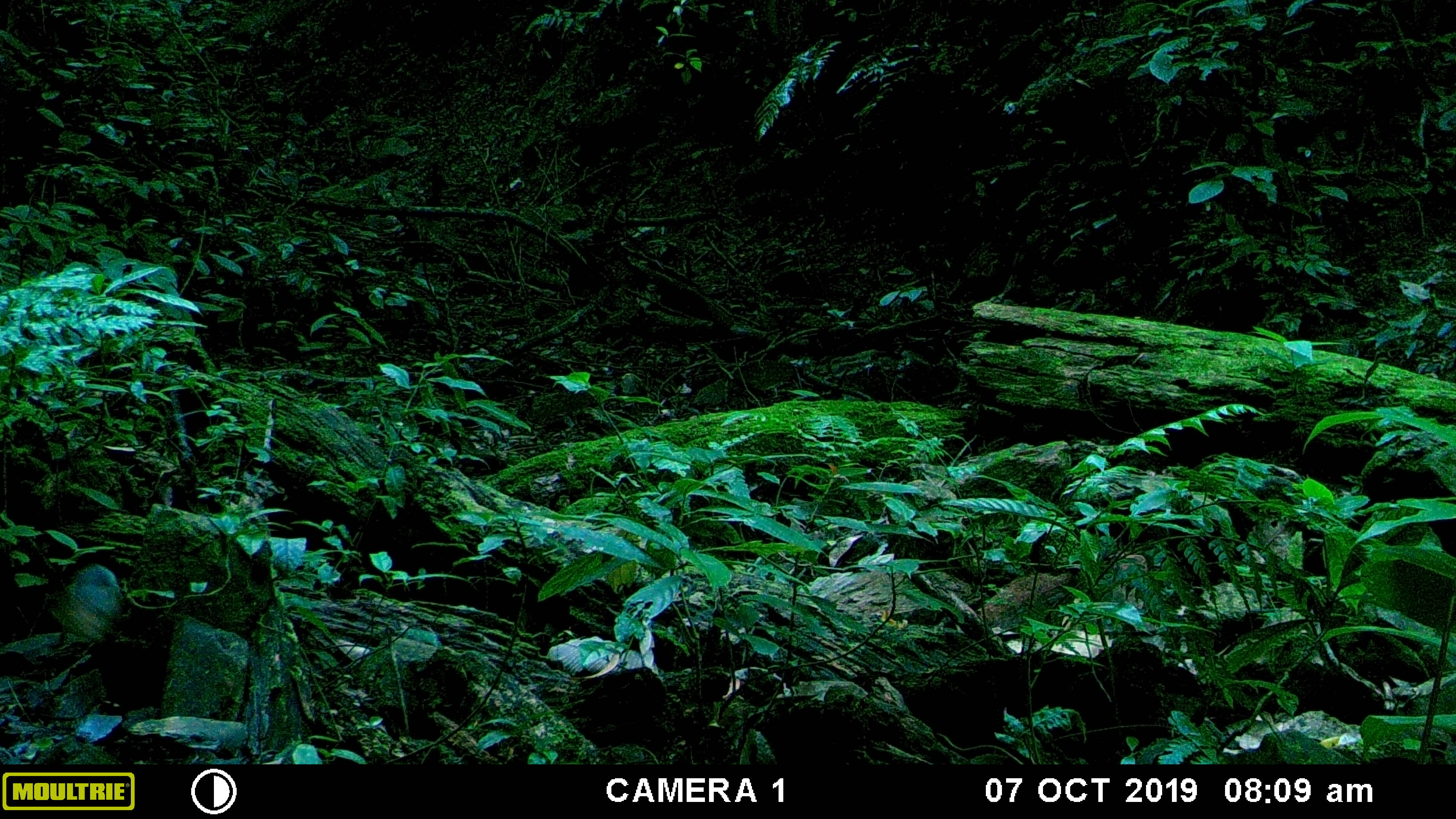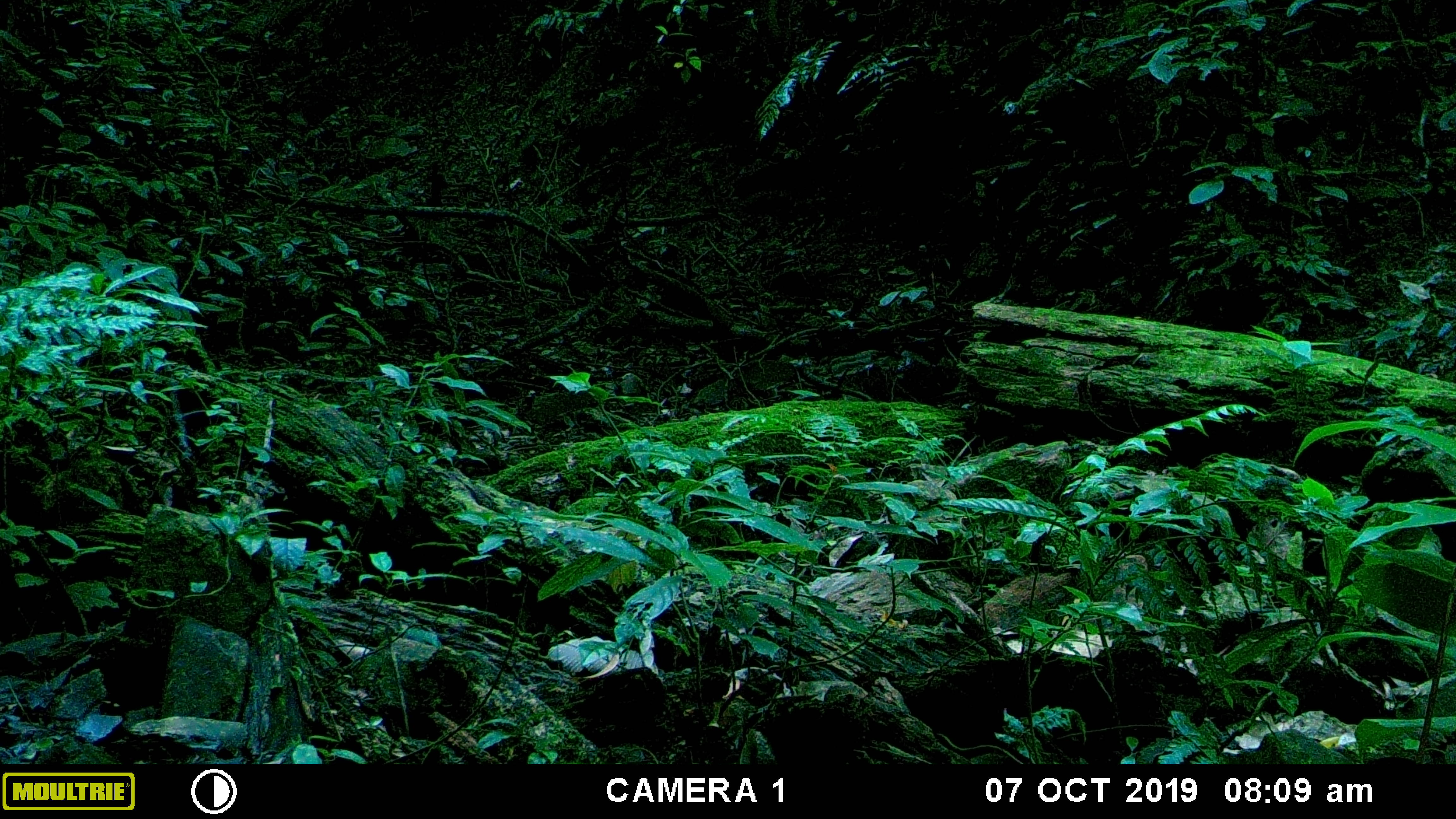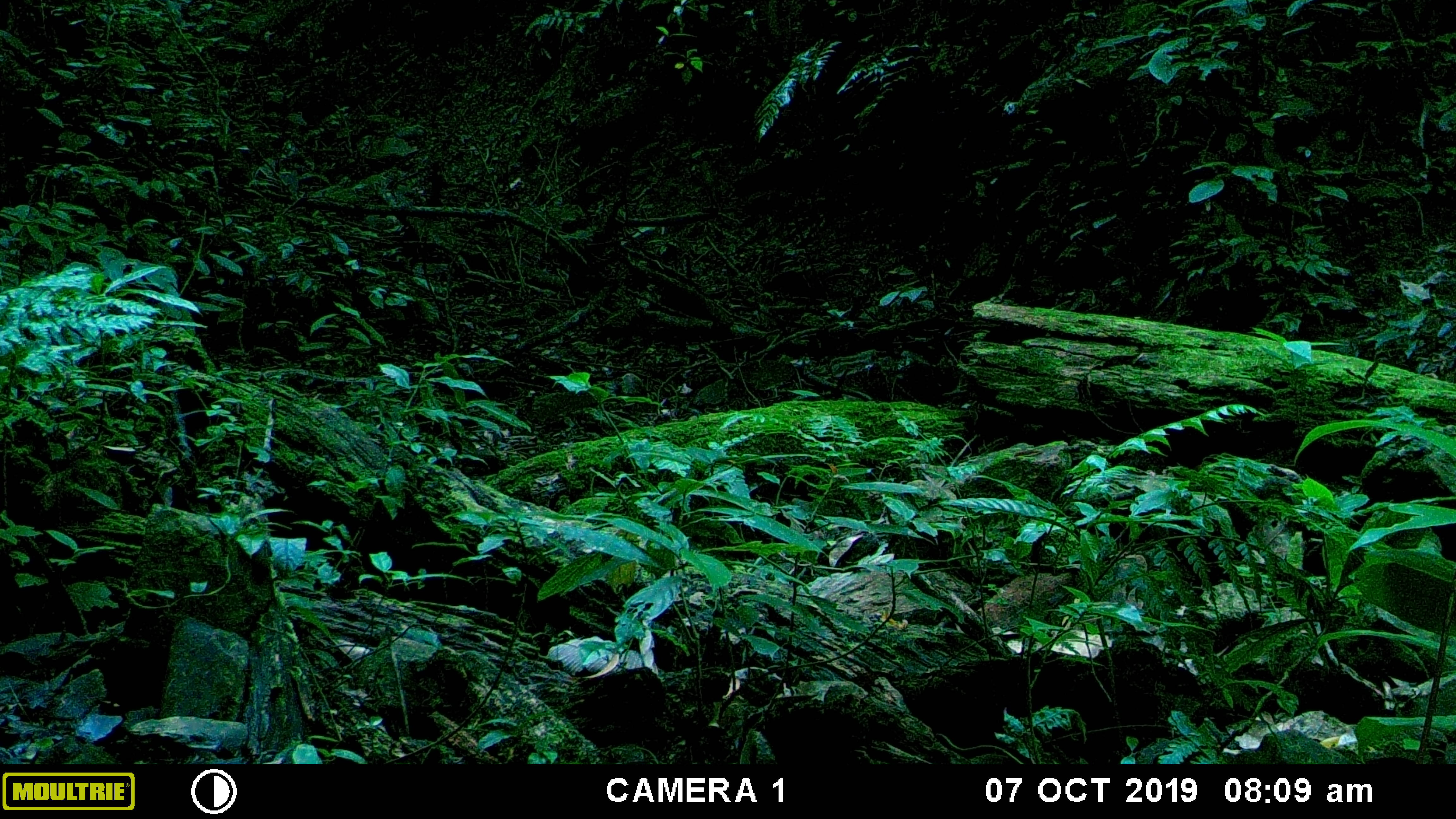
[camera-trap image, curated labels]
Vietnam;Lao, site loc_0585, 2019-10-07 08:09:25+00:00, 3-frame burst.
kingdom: Animalia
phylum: Chordata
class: Mammalia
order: Rodentia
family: Sciuridae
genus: Sciurus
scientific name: Sciurus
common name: squirrel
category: unidentified squirrel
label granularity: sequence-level